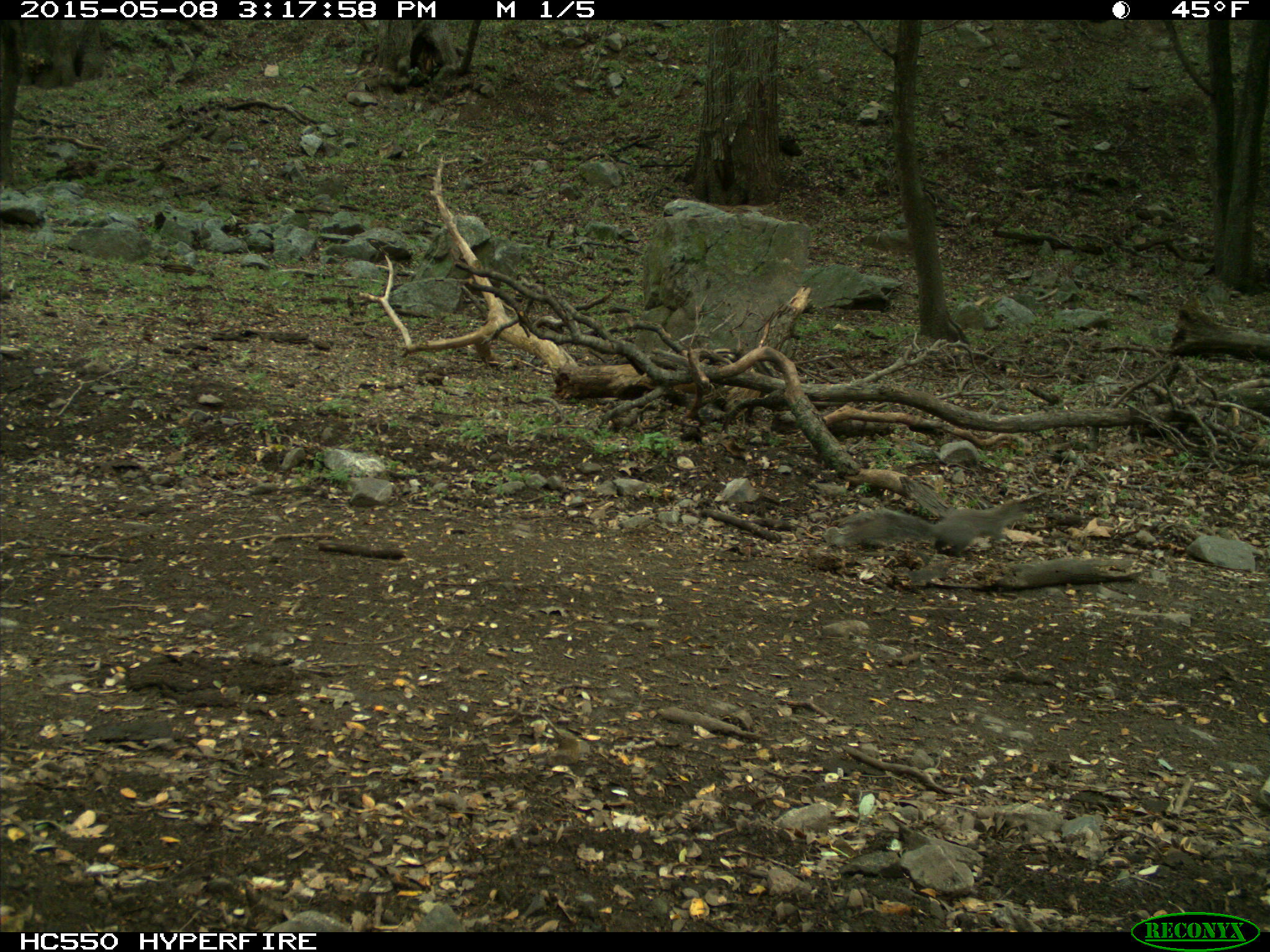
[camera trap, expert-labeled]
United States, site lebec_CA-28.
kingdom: Animalia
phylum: Chordata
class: Mammalia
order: Rodentia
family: Sciuridae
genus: Sciurus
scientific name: Sciurus carolinensis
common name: eastern gray squirrel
Sciurus carolinensis (eastern gray squirrel).